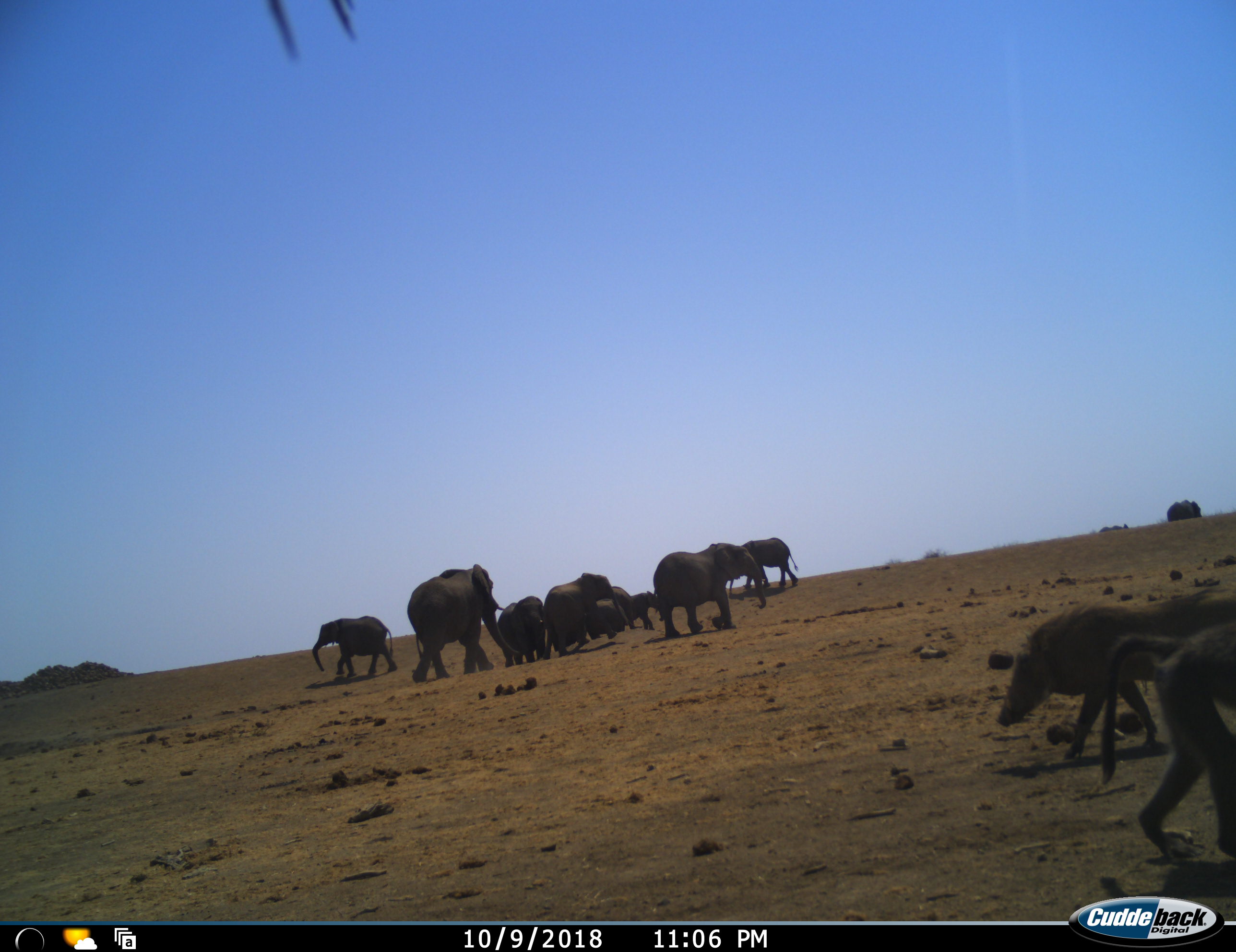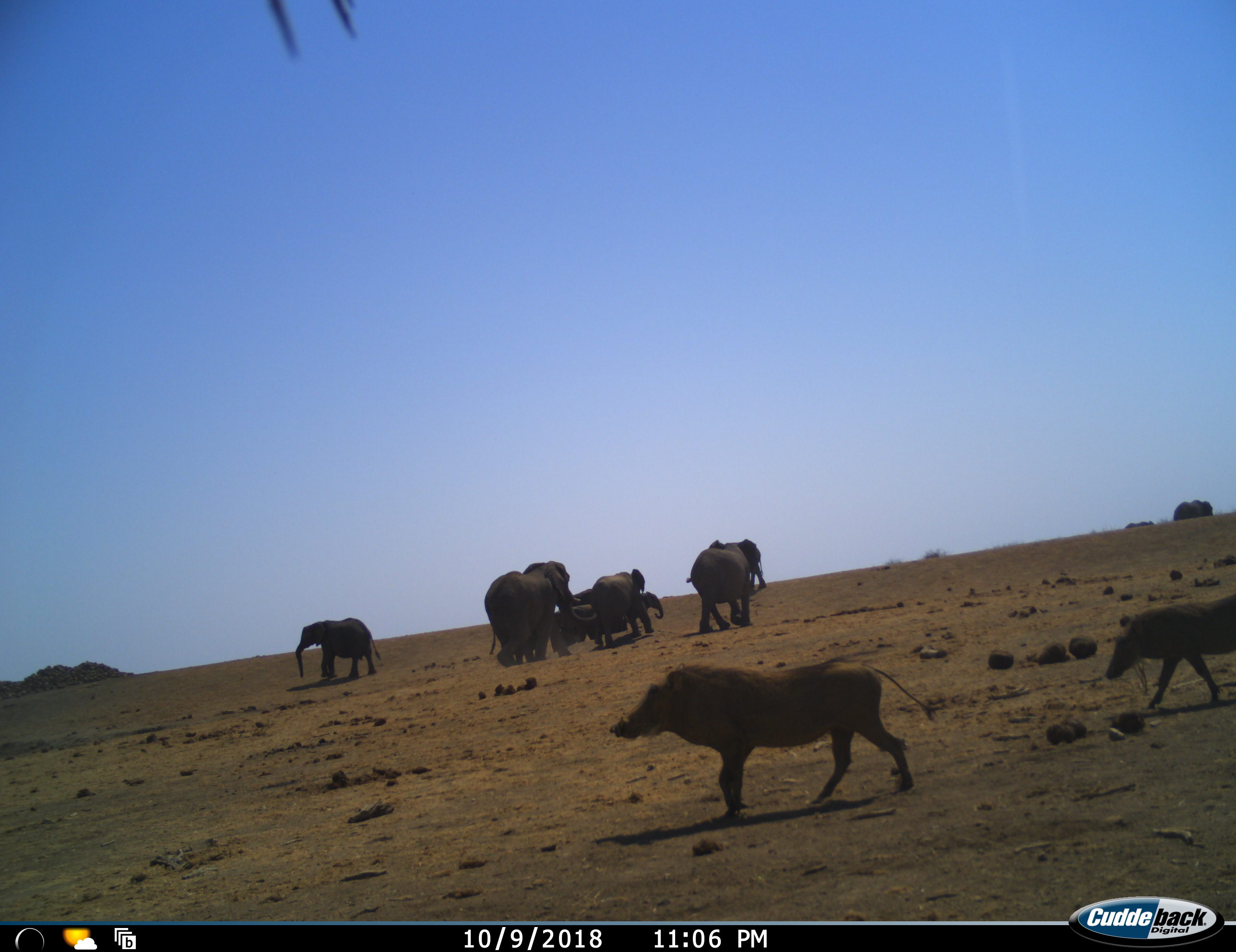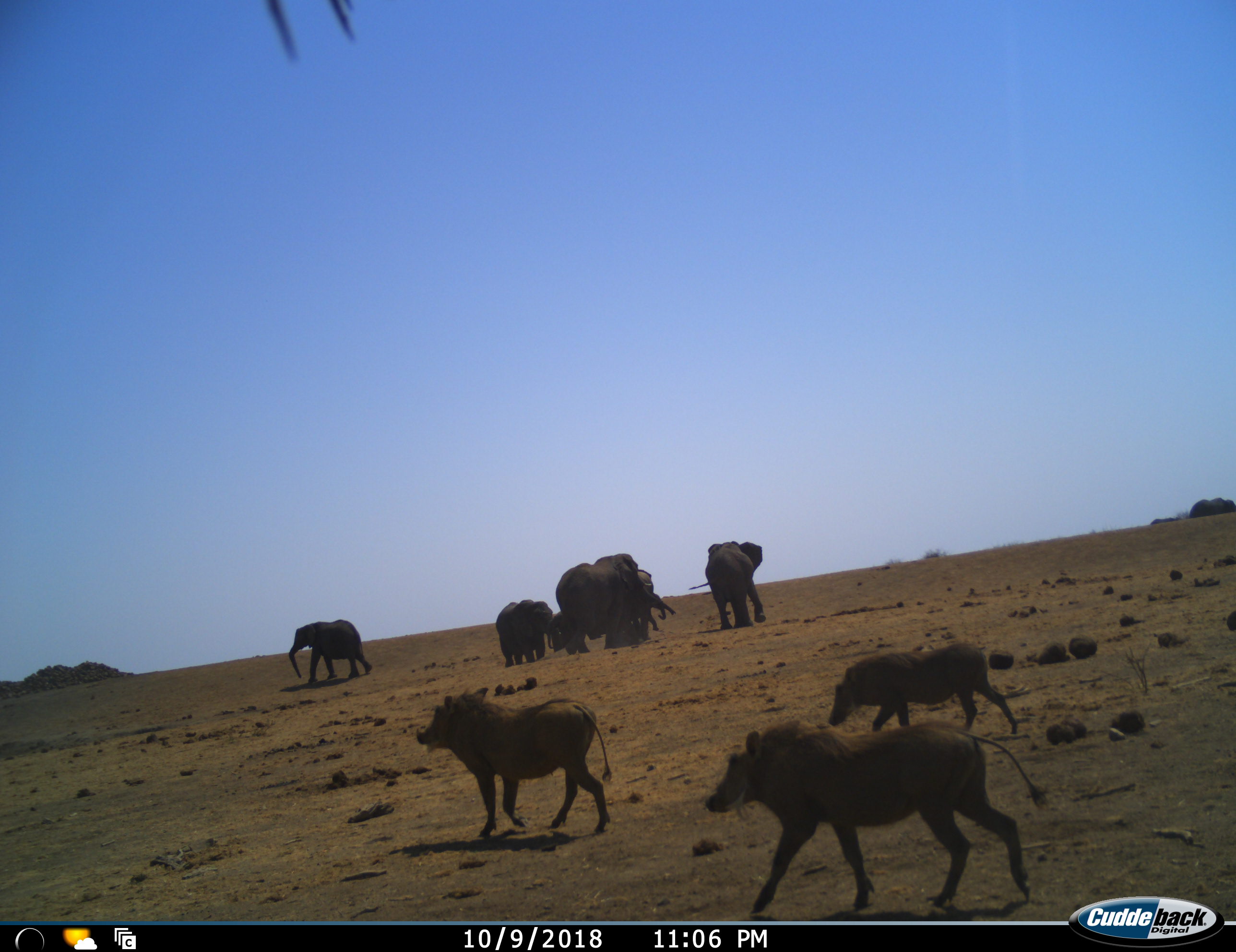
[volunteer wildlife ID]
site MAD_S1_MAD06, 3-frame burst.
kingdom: Animalia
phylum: Chordata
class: Mammalia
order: Primates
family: Cercopithecidae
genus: Papio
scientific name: Papio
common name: baboon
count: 1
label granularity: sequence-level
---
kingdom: Animalia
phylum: Chordata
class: Mammalia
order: Proboscidea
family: Elephantidae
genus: Loxodonta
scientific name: Loxodonta africana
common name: african bush elephant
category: elephant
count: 9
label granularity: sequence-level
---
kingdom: Animalia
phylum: Chordata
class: Mammalia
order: Artiodactyla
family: Suidae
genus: Phacochoerus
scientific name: Phacochoerus africanus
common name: warthog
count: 3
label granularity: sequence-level